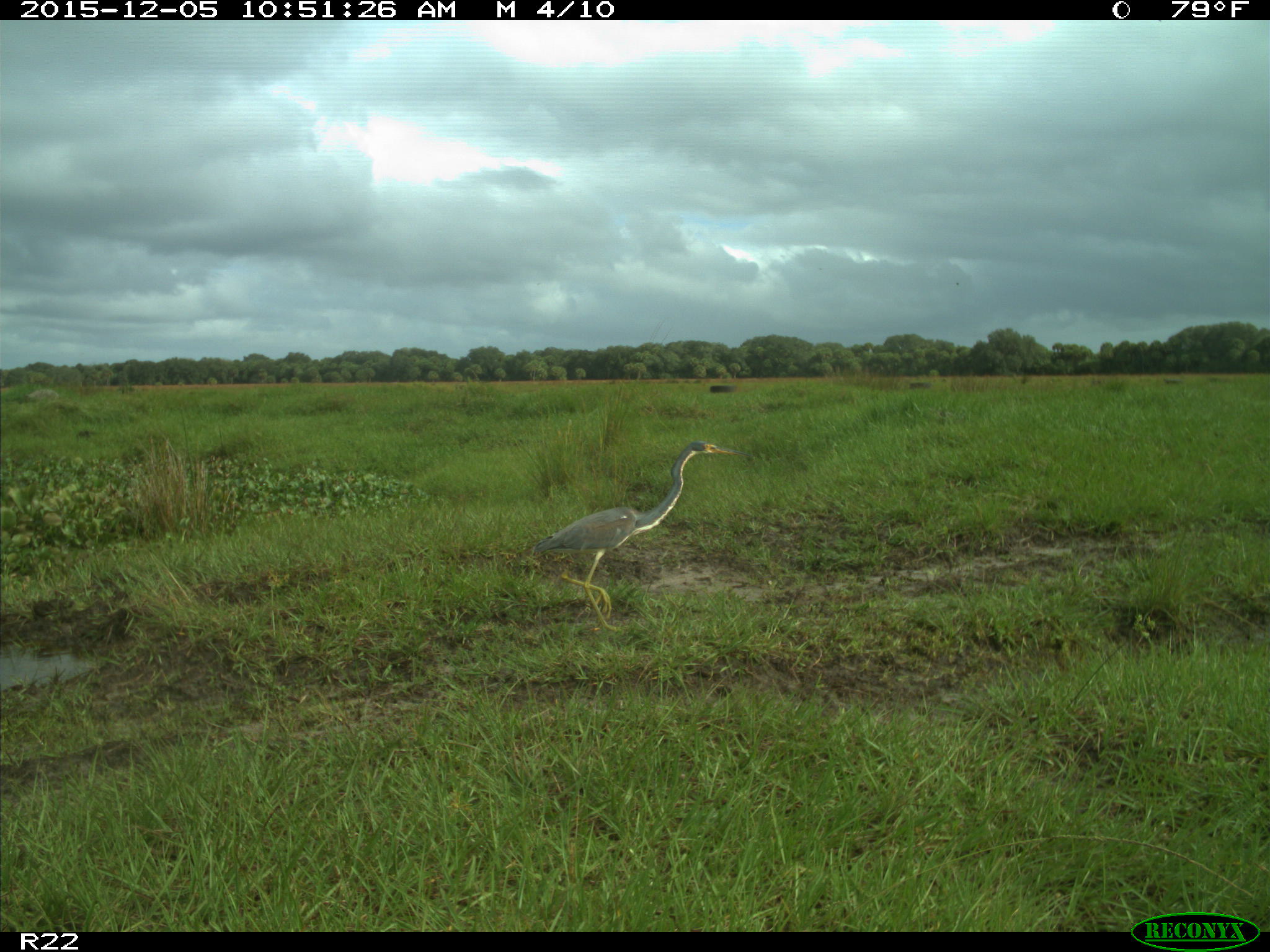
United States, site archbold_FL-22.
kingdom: Animalia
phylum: Chordata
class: Aves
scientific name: Aves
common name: birds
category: unidentified bird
Unidentified bird (birds) (Aves).